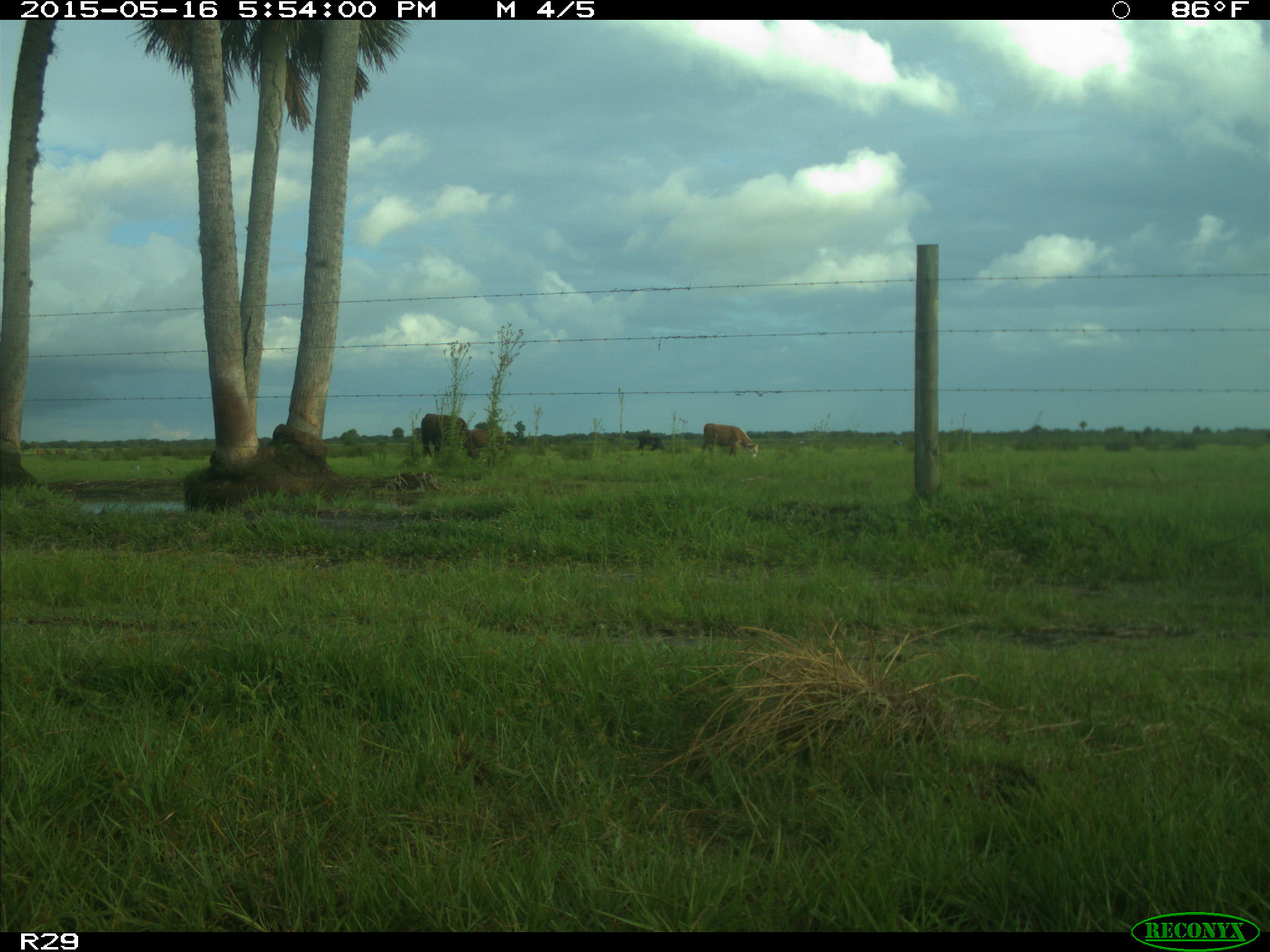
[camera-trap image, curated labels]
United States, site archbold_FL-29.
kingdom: Animalia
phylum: Chordata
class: Mammalia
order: Artiodactyla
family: Bovidae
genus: Bos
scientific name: Bos taurus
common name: domestic cow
Bos taurus (domestic cow).